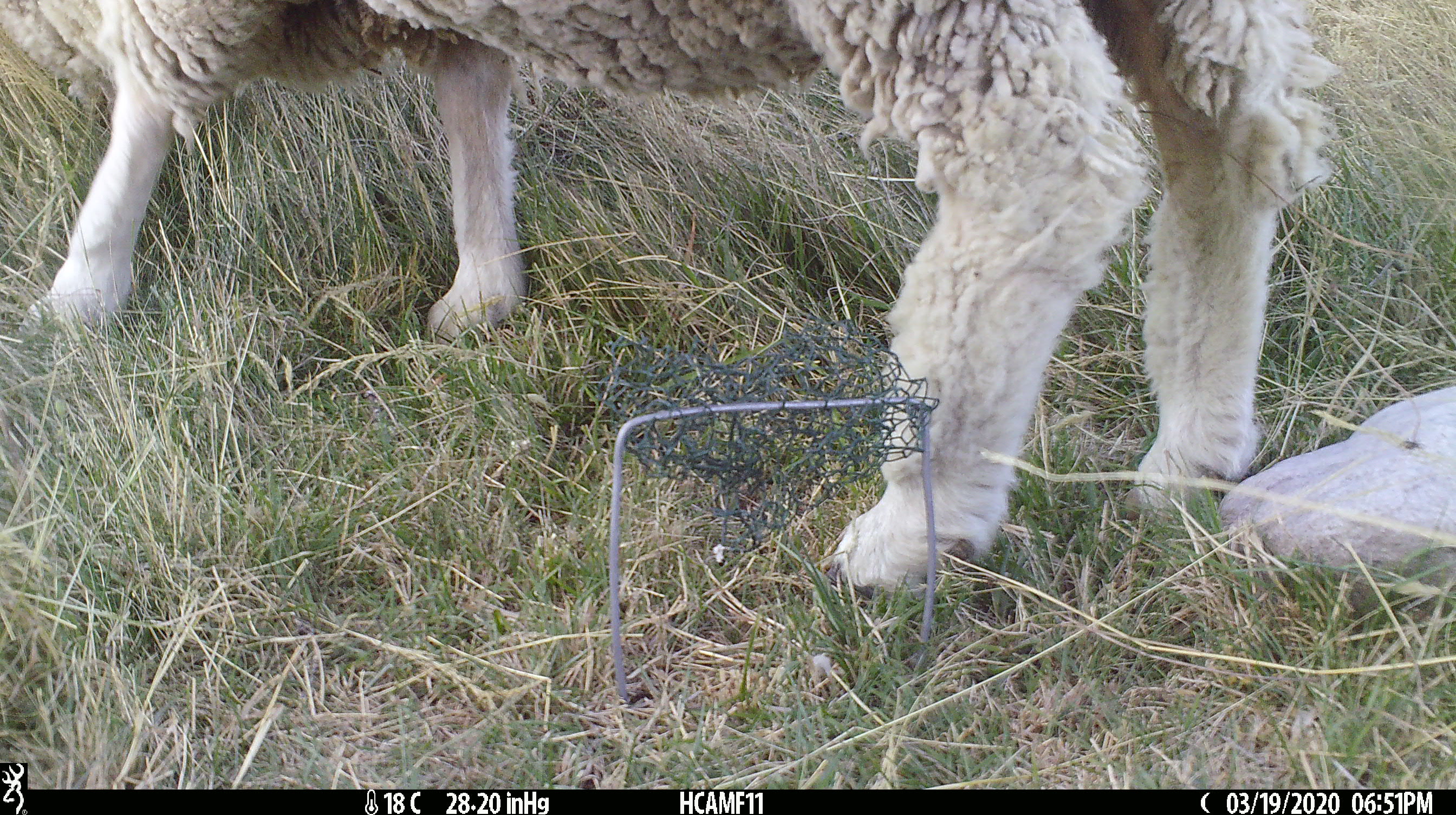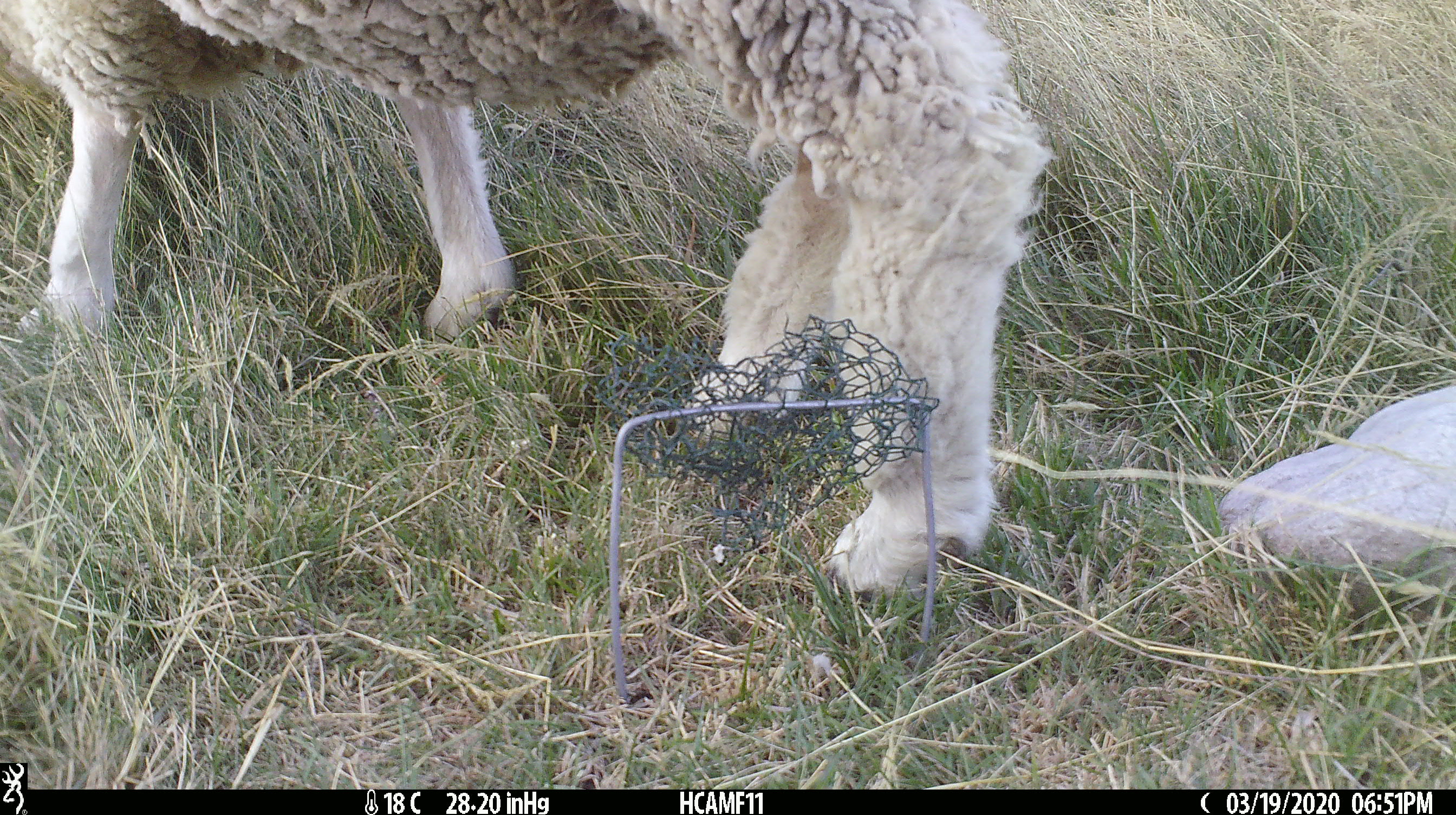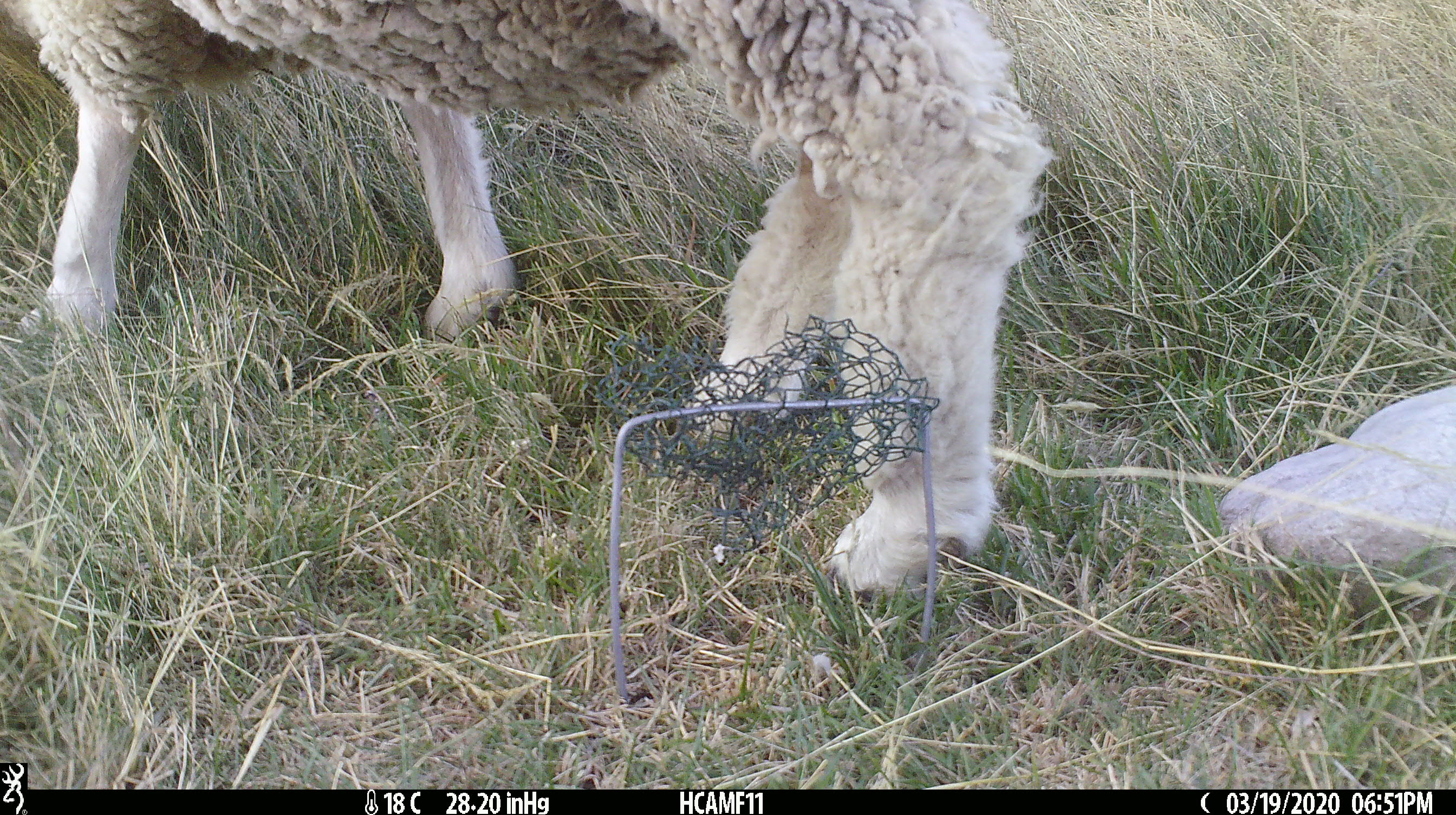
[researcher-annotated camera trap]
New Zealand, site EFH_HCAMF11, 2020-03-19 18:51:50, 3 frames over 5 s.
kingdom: Animalia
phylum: Chordata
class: Mammalia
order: Artiodactyla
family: Bovidae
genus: Ovis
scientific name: Ovis aries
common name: domestic sheep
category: sheep